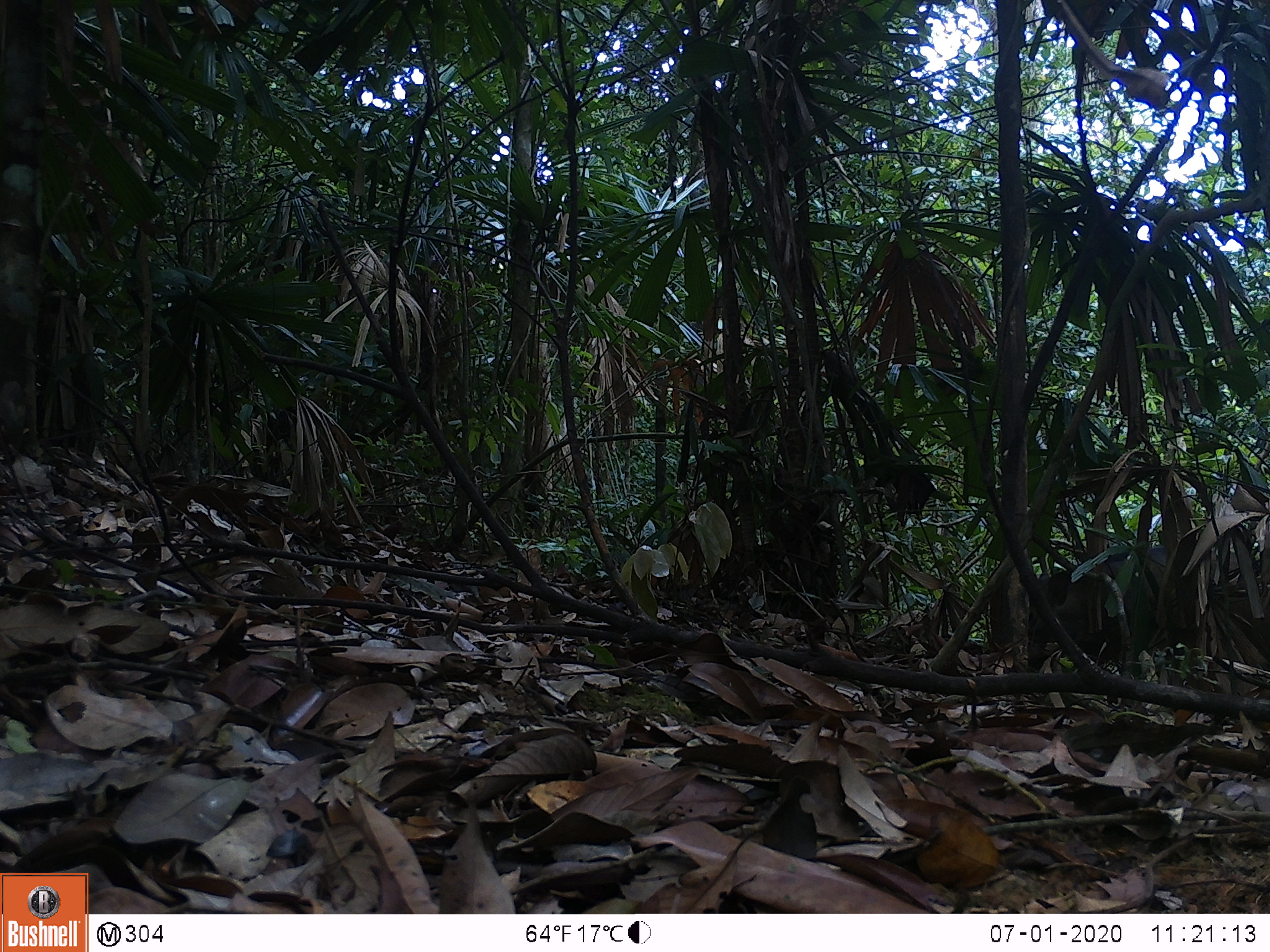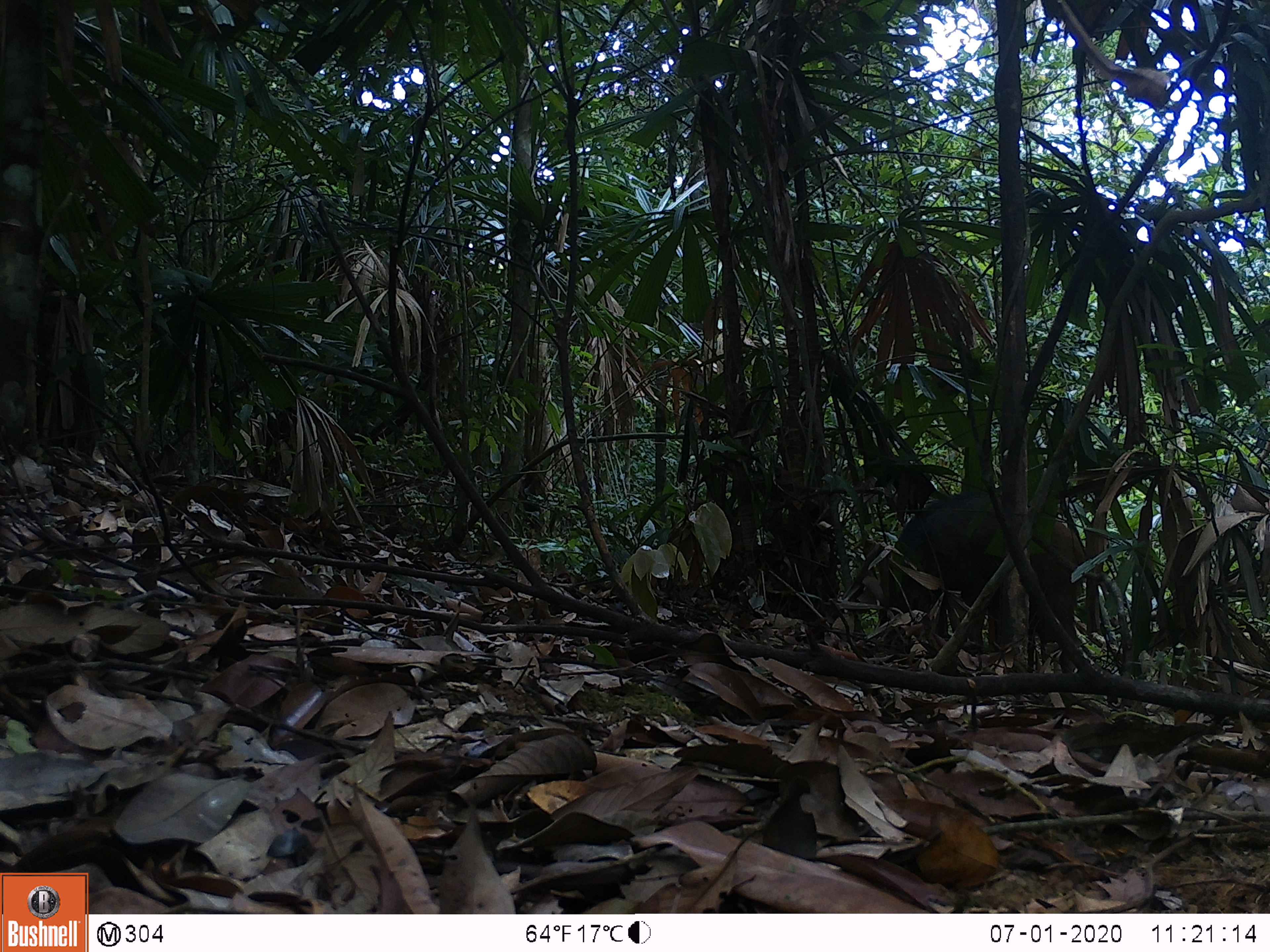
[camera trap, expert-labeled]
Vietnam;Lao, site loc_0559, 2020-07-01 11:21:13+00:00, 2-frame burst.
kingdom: Animalia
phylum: Chordata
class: Mammalia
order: Artiodactyla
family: Suidae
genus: Sus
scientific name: Sus scrofa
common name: eurasian wild pig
Eurasian wild pig (Sus scrofa). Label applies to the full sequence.